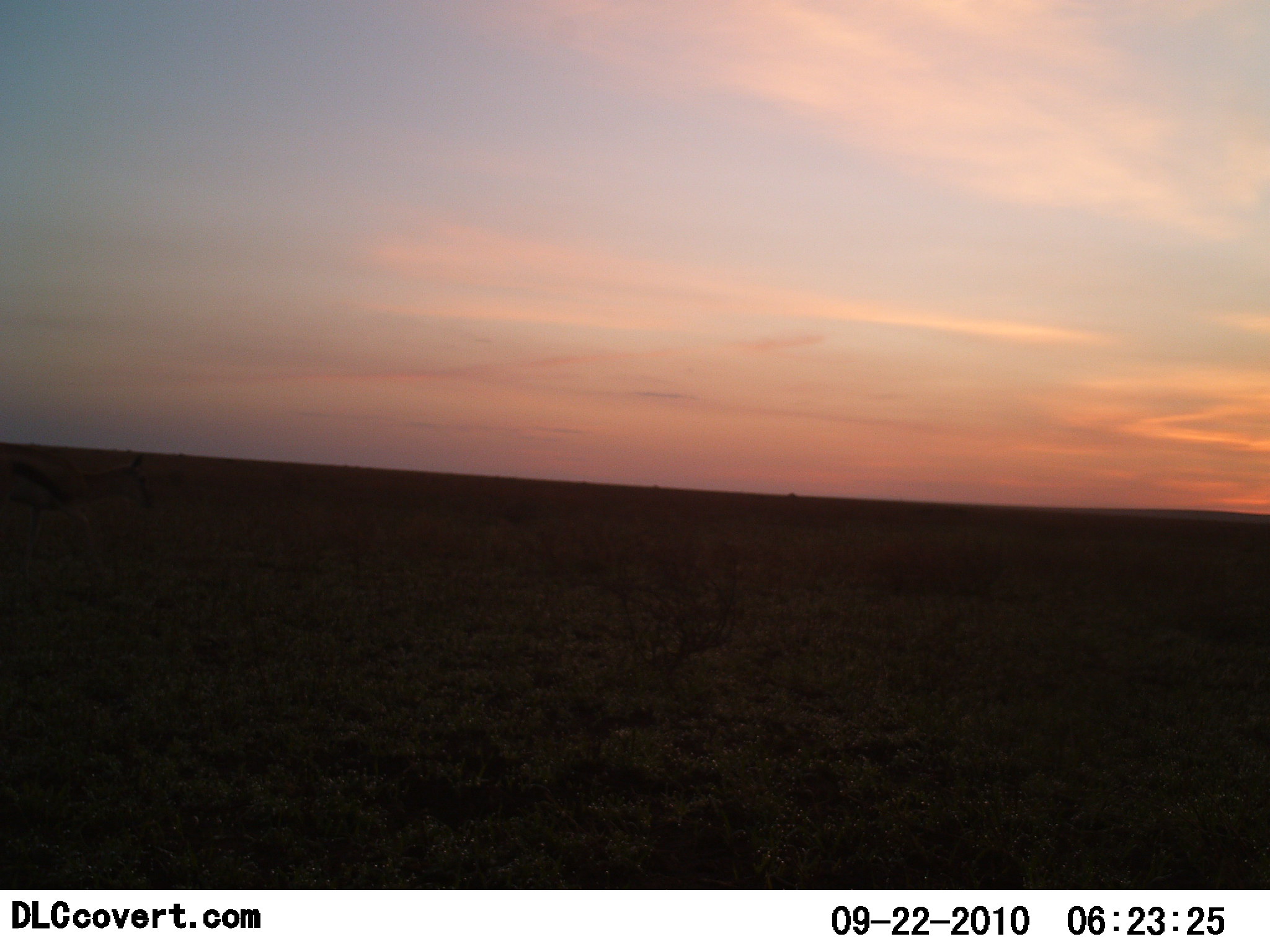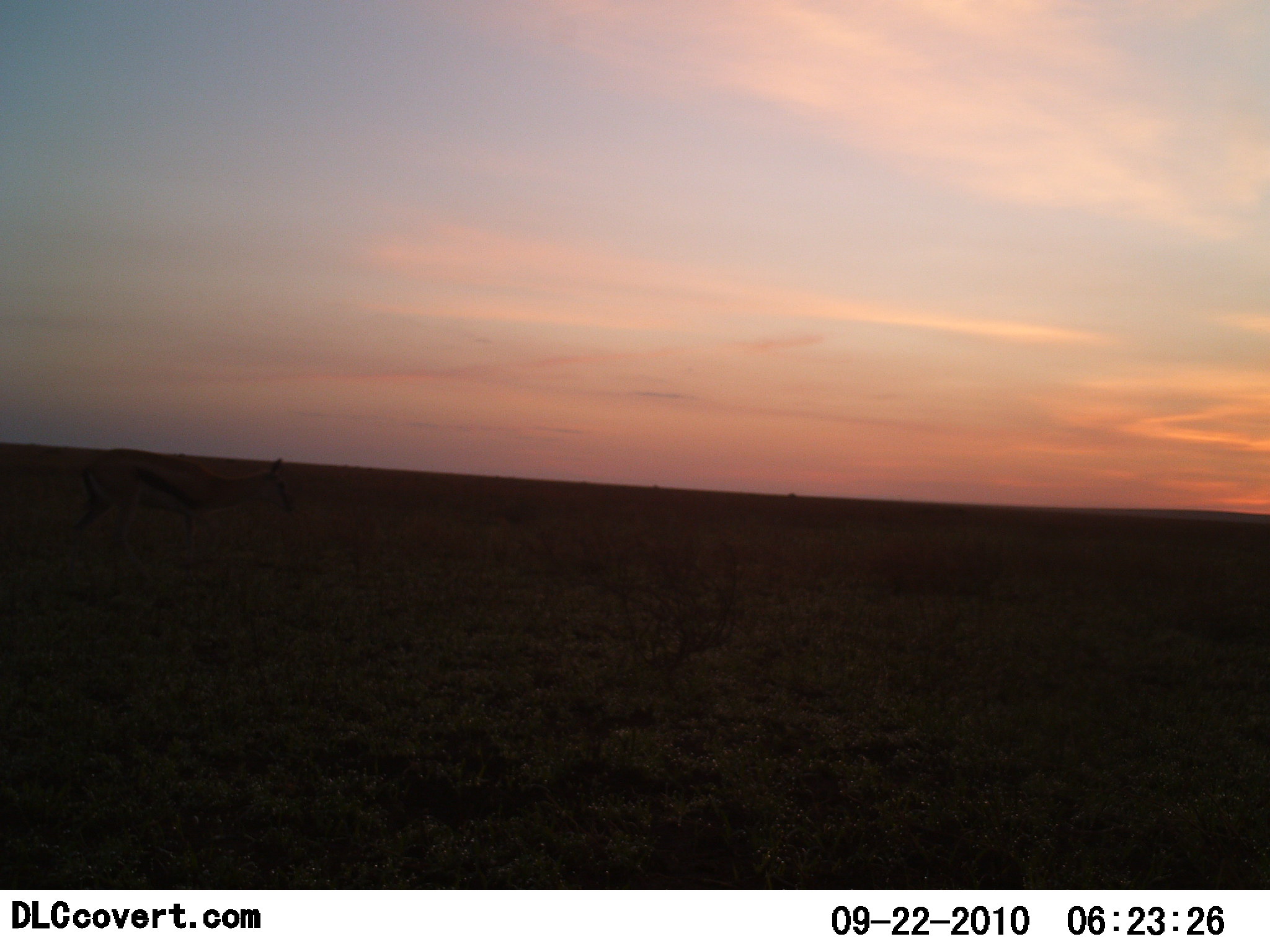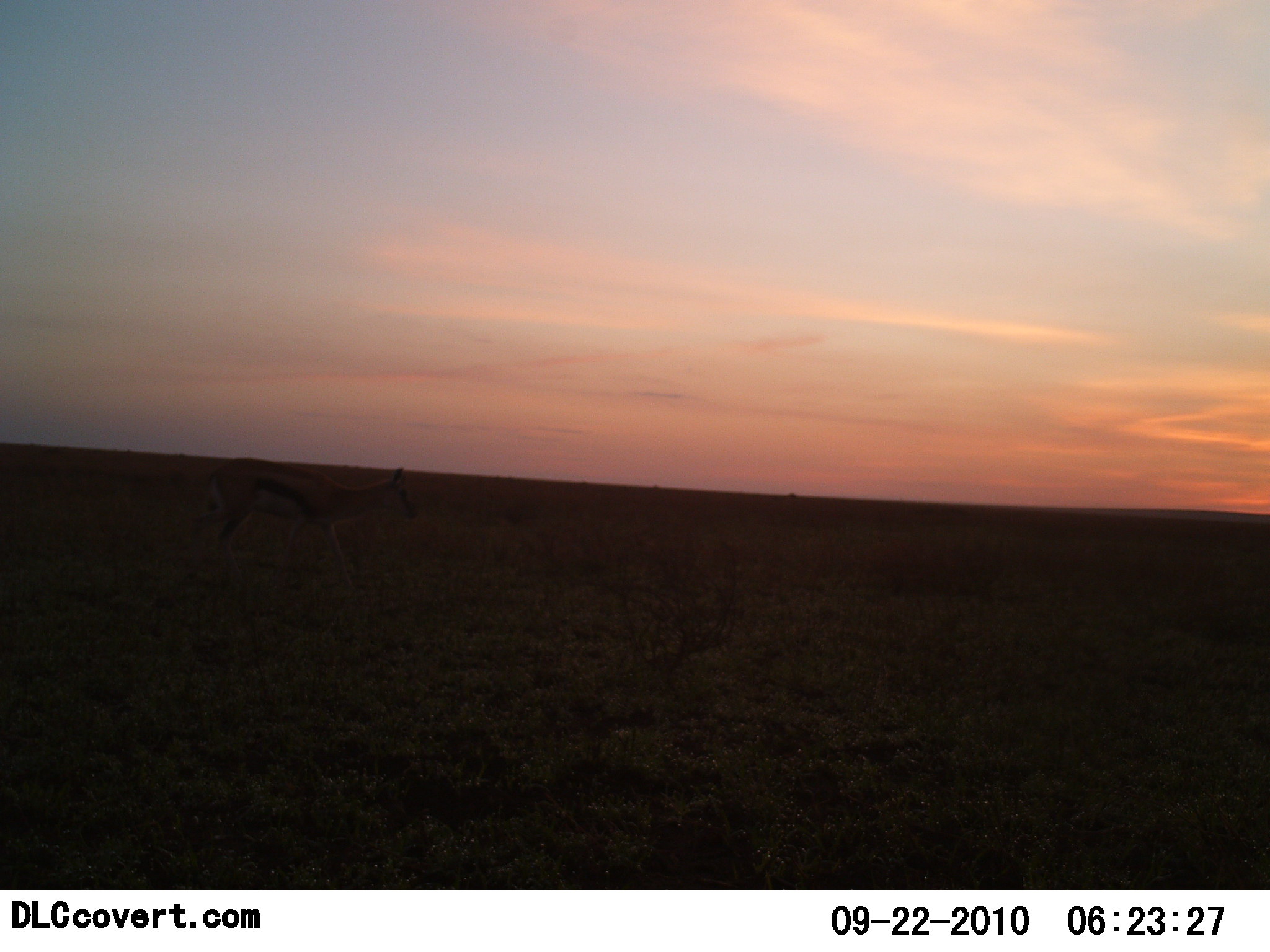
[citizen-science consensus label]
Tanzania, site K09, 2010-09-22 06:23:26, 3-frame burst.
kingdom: Animalia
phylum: Chordata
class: Mammalia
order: Artiodactyla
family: Bovidae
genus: Eudorcas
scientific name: Eudorcas thomsonii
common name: thomson's gazelle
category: gazellethomsons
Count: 1.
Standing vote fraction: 0%.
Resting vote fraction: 0%.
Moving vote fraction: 100%.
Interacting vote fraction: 0%.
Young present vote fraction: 0%.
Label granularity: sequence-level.